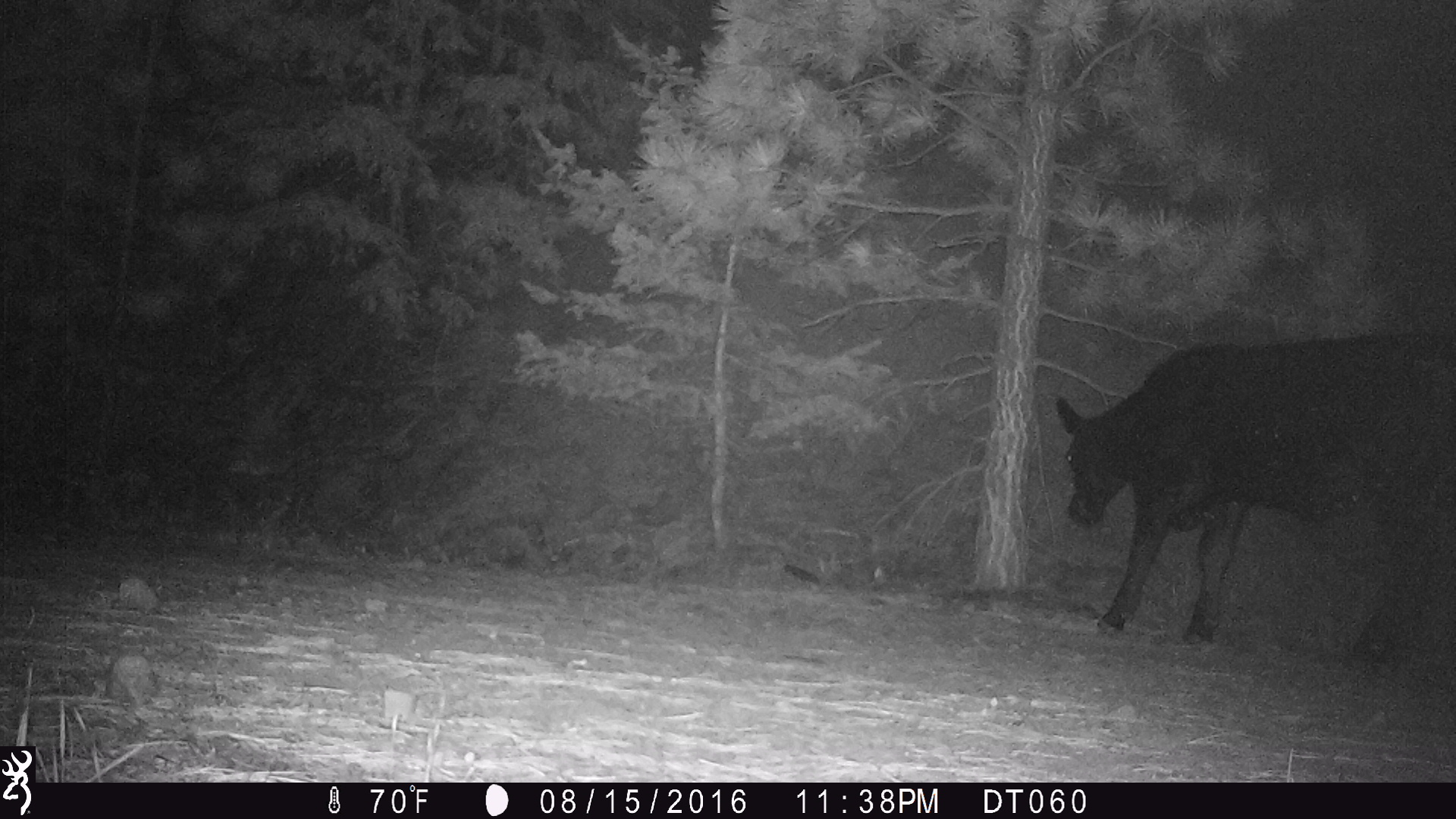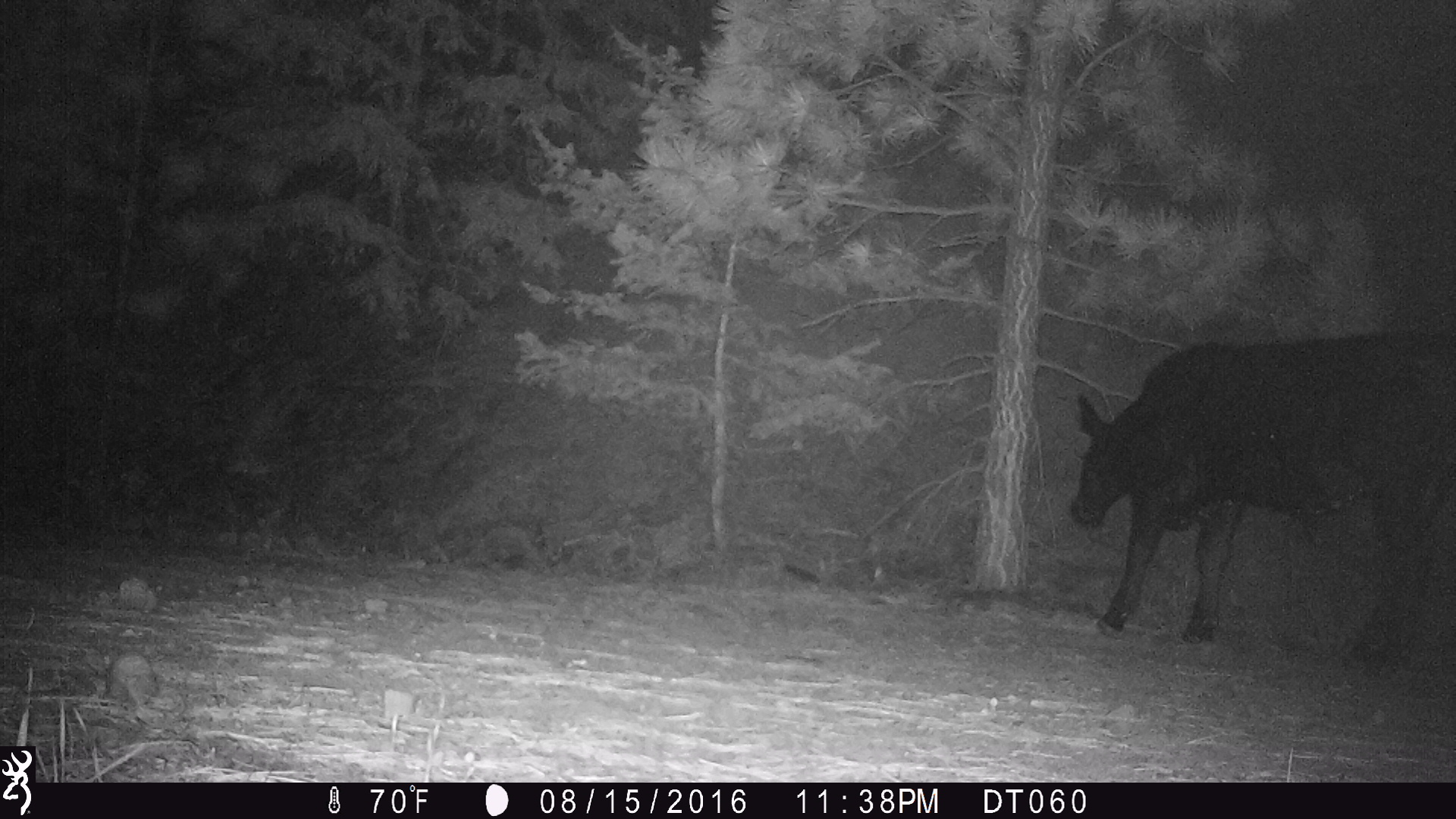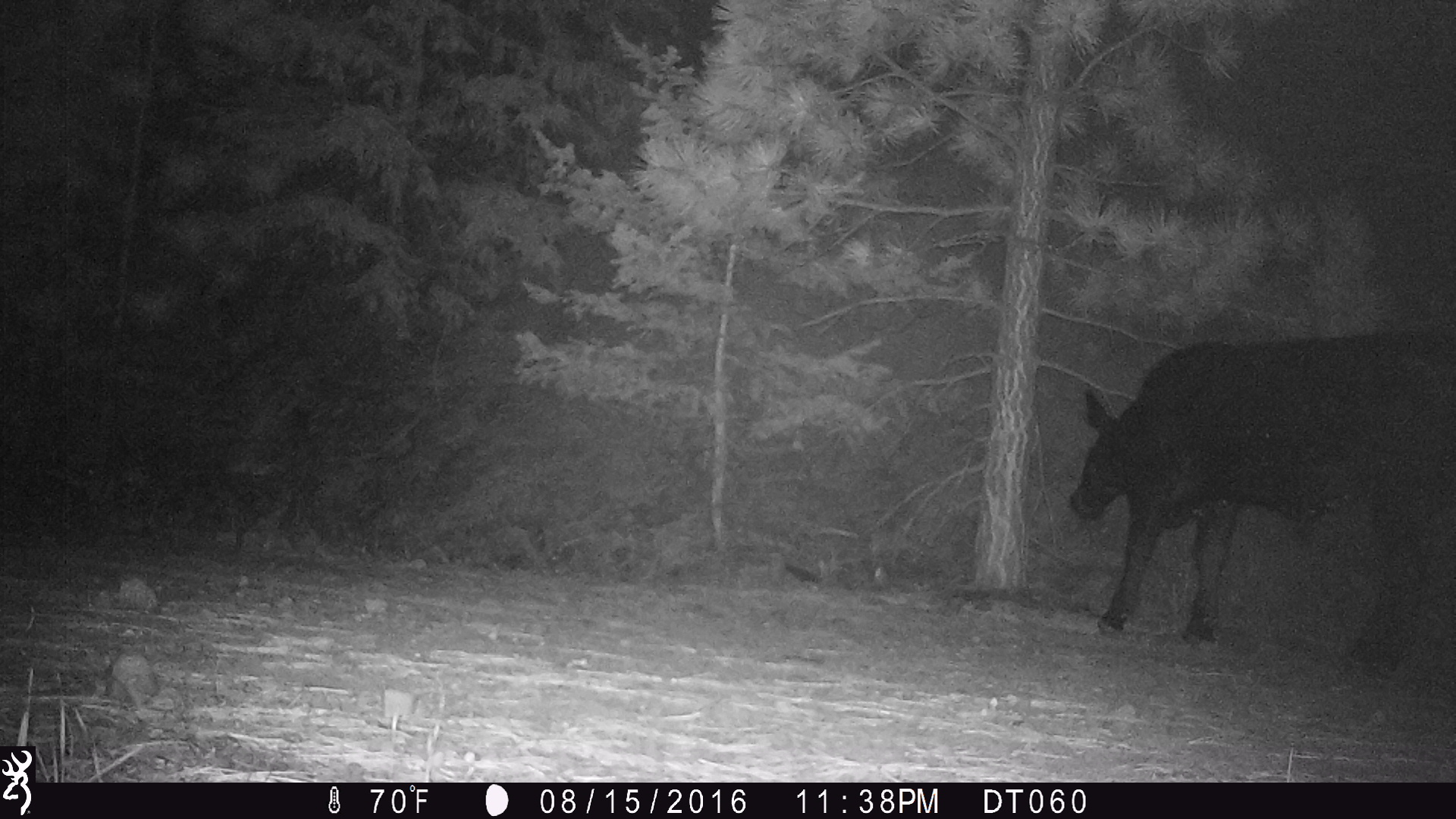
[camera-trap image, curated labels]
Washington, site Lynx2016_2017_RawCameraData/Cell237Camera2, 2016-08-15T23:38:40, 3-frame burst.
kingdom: Animalia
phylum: Chordata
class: Mammalia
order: Artiodactyla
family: Bovidae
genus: Bos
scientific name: Bos taurus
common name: domestic cattle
Domestic cattle (Bos taurus). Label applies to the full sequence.